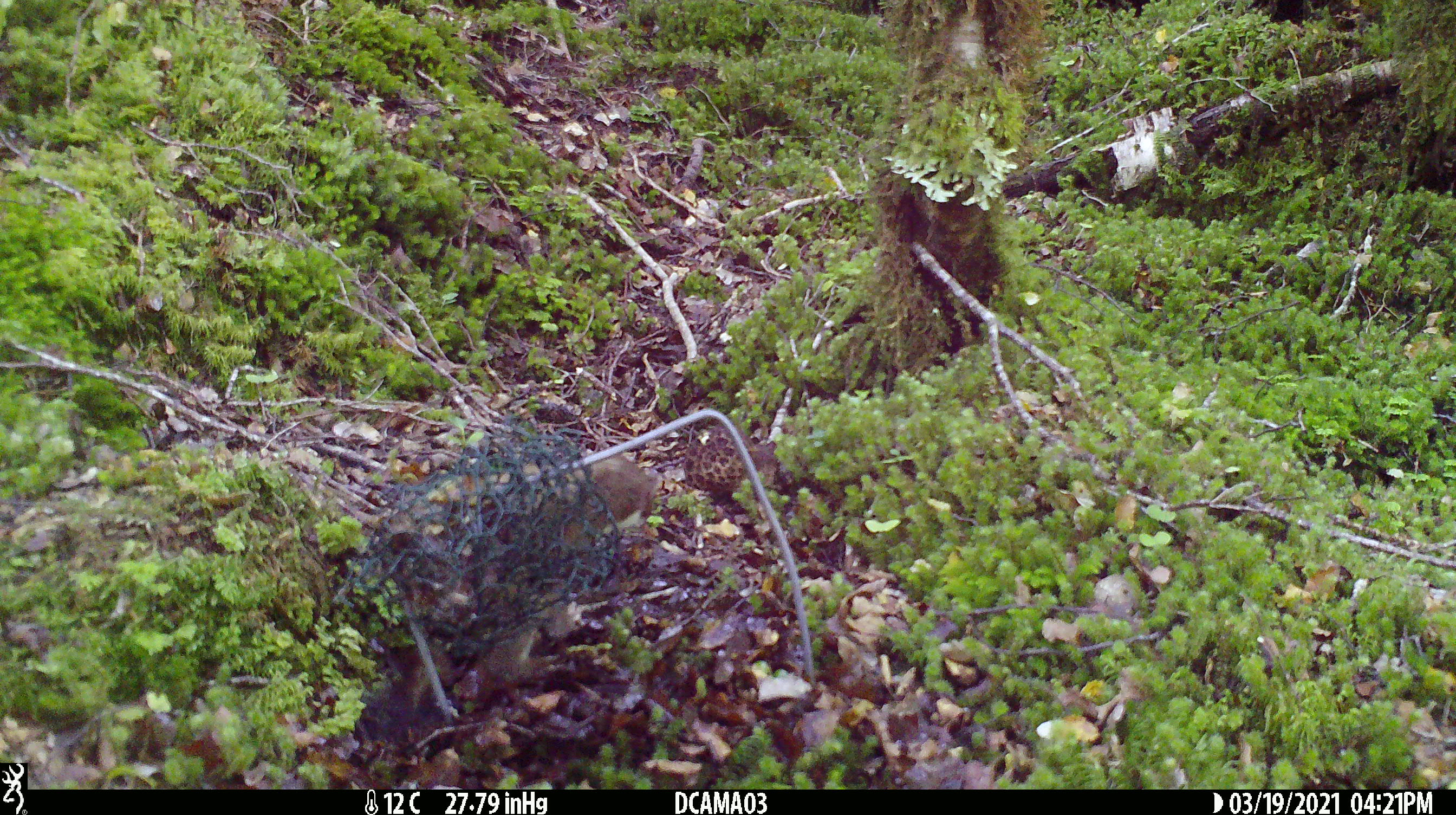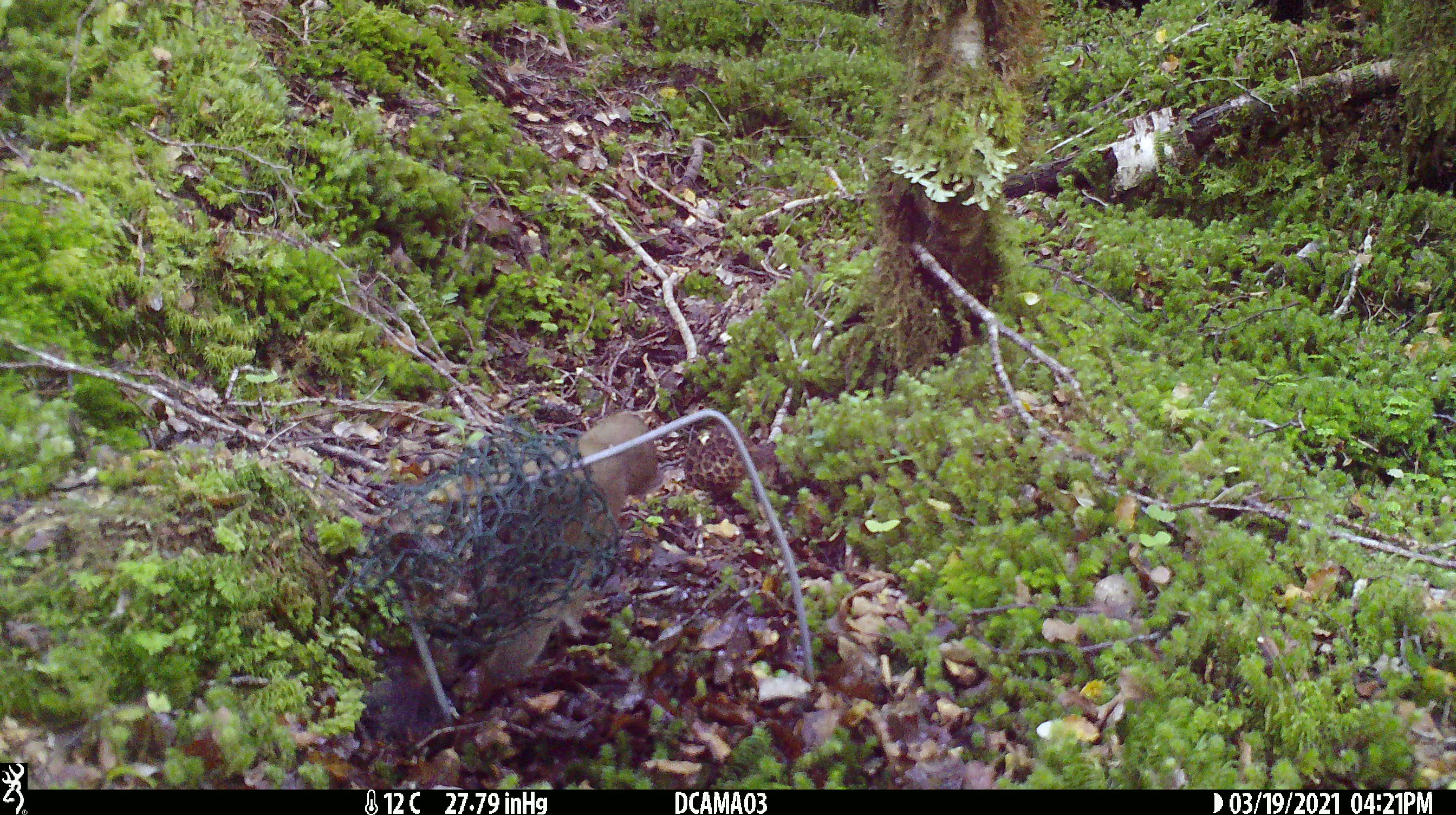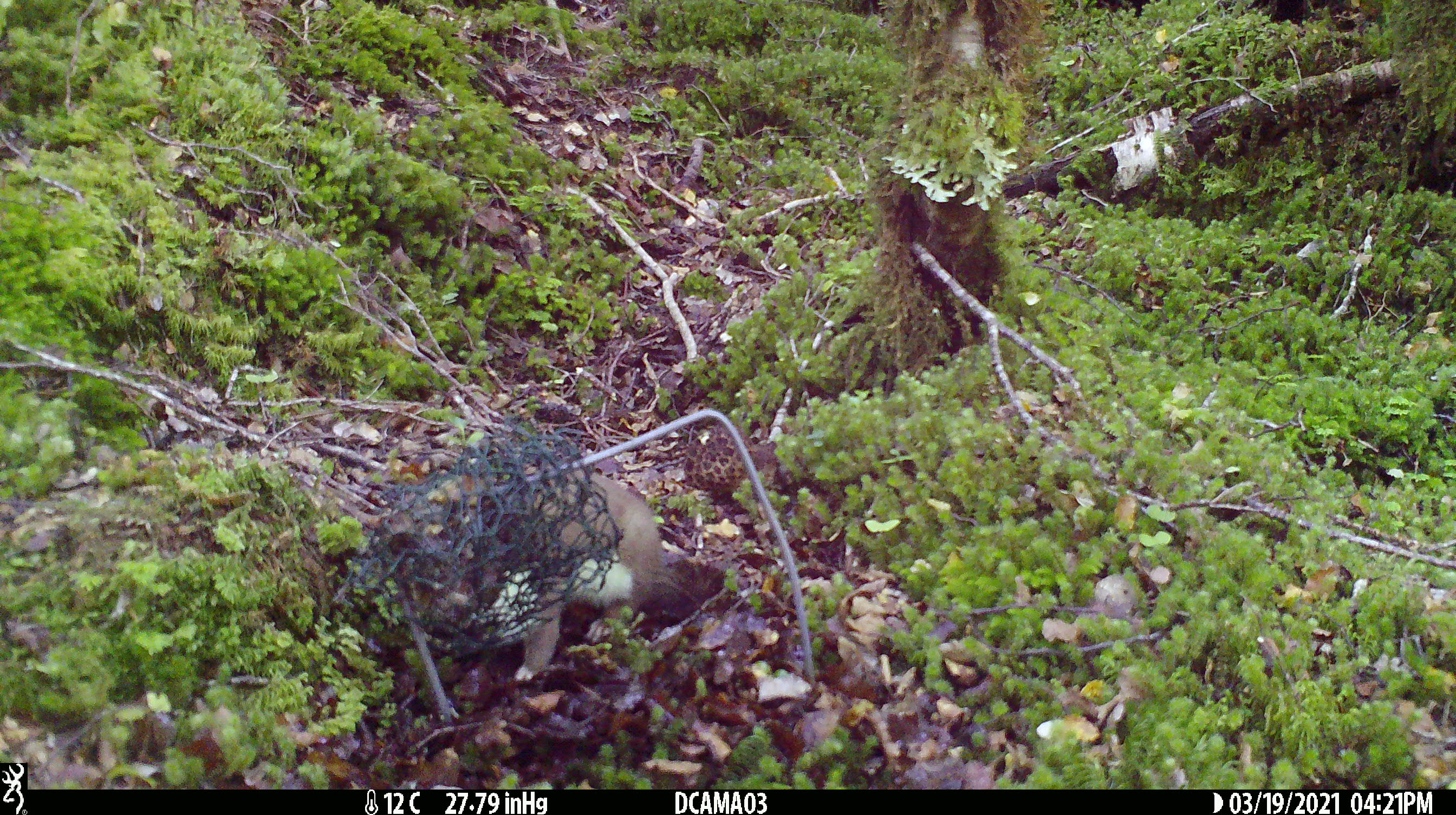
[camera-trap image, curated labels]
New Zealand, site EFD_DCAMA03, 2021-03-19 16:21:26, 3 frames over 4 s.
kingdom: Animalia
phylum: Chordata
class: Mammalia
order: Carnivora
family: Mustelidae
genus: Mustela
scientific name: Mustela erminea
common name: stoat